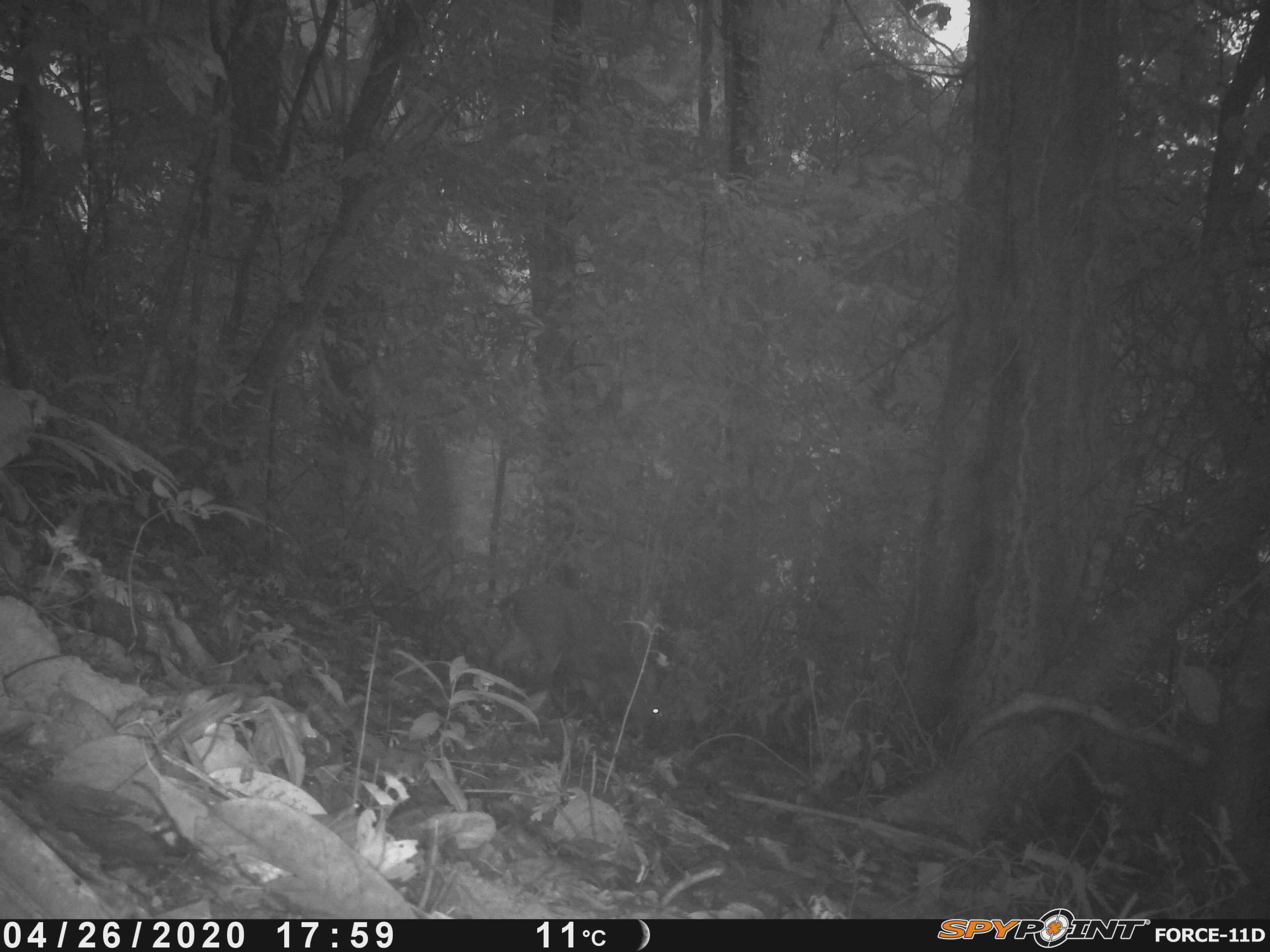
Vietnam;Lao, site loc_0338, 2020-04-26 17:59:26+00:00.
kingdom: Animalia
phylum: Chordata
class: Mammalia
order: Artiodactyla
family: Cervidae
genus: Muntiacus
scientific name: Muntiacus rooseveltorum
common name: roosevelt's muntjac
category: roosevelts muntjac group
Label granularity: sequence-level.